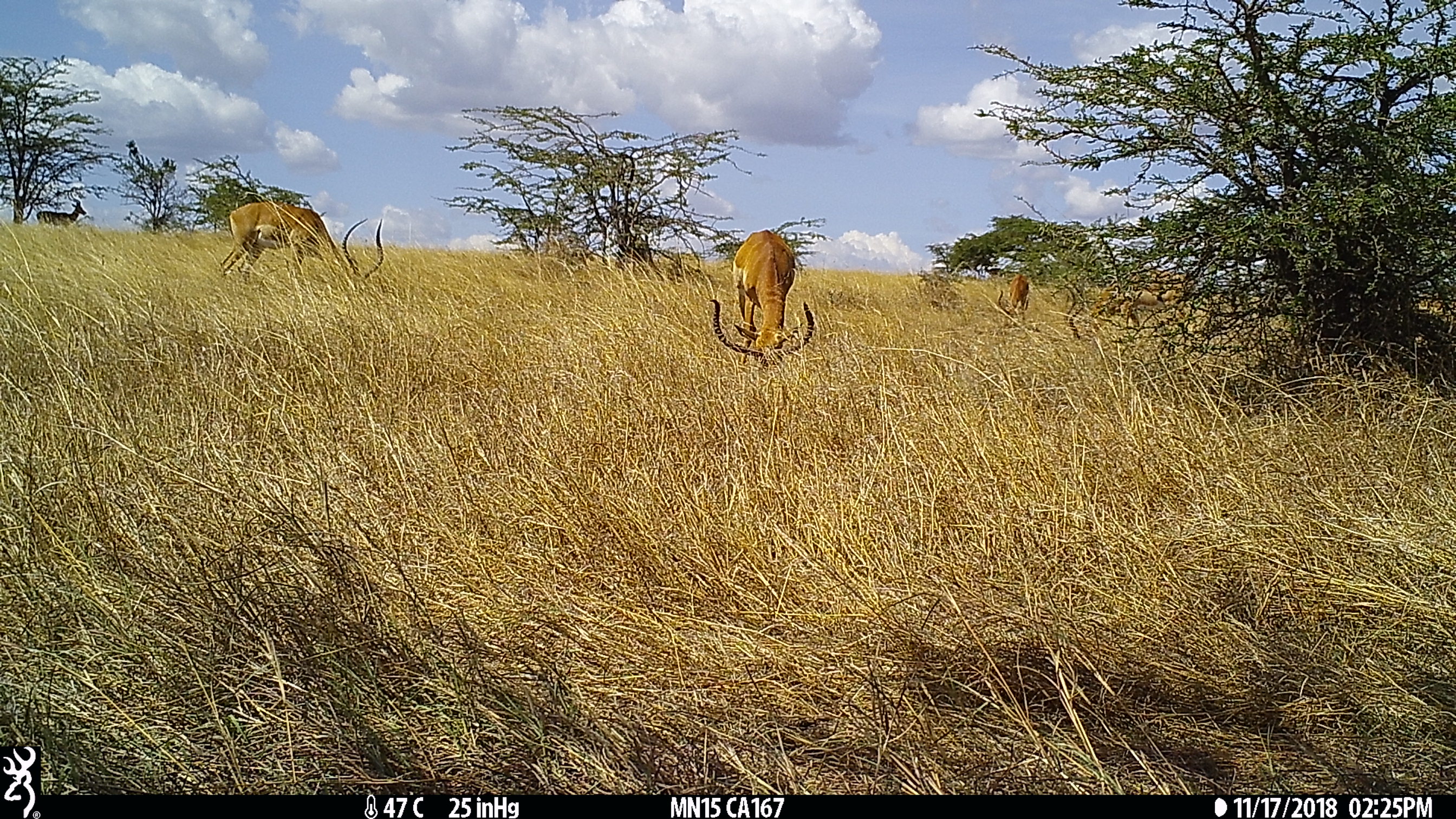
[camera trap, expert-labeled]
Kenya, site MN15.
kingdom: Animalia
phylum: Chordata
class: Mammalia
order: Artiodactyla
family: Bovidae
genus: Aepyceros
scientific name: Aepyceros melampus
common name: impala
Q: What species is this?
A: Impala (Aepyceros melampus).